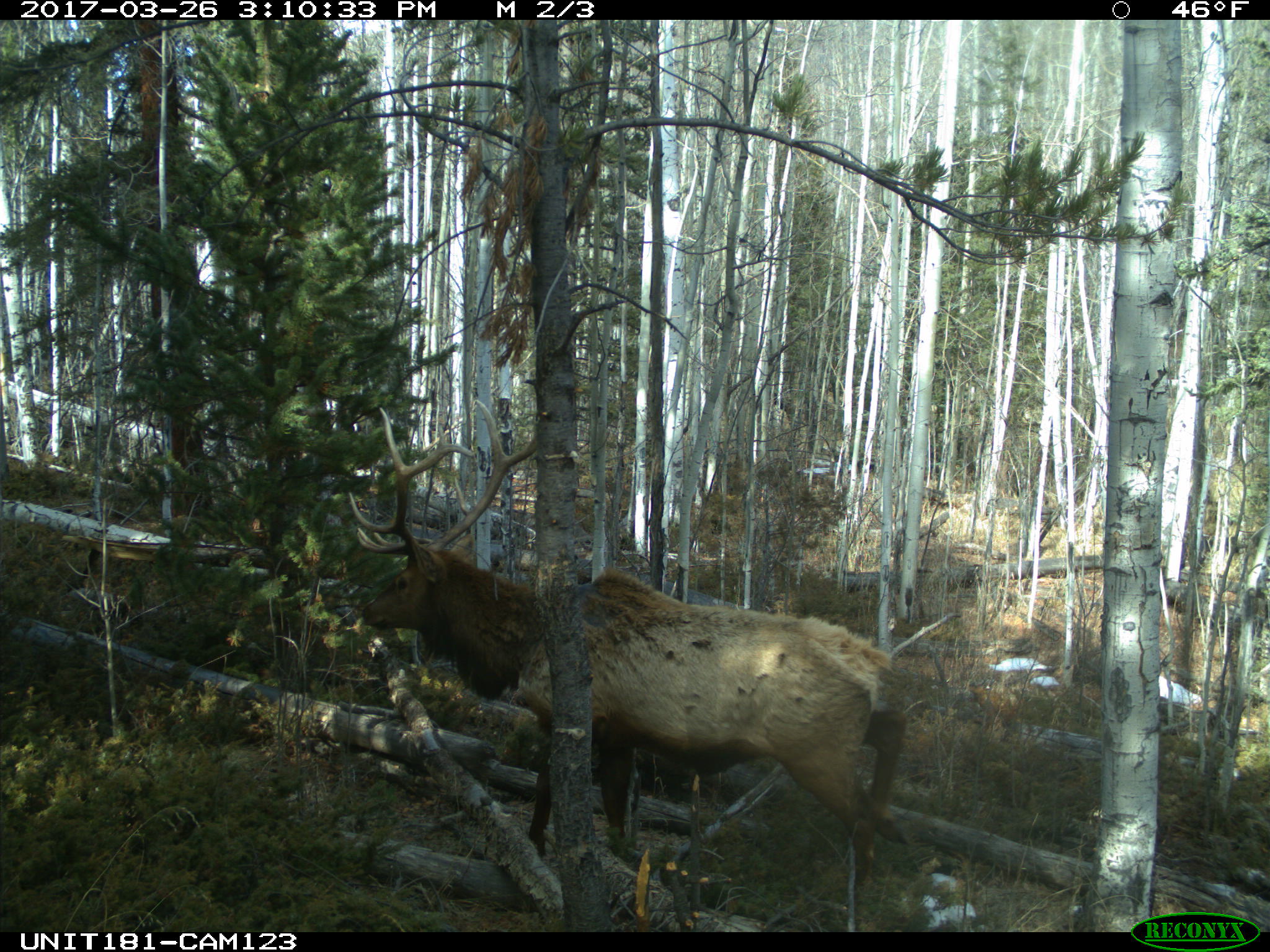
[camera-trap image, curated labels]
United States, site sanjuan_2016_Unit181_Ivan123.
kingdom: Animalia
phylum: Chordata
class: Mammalia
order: Artiodactyla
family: Cervidae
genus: Cervus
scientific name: Cervus elaphus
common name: red deer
Cervus elaphus (red deer).